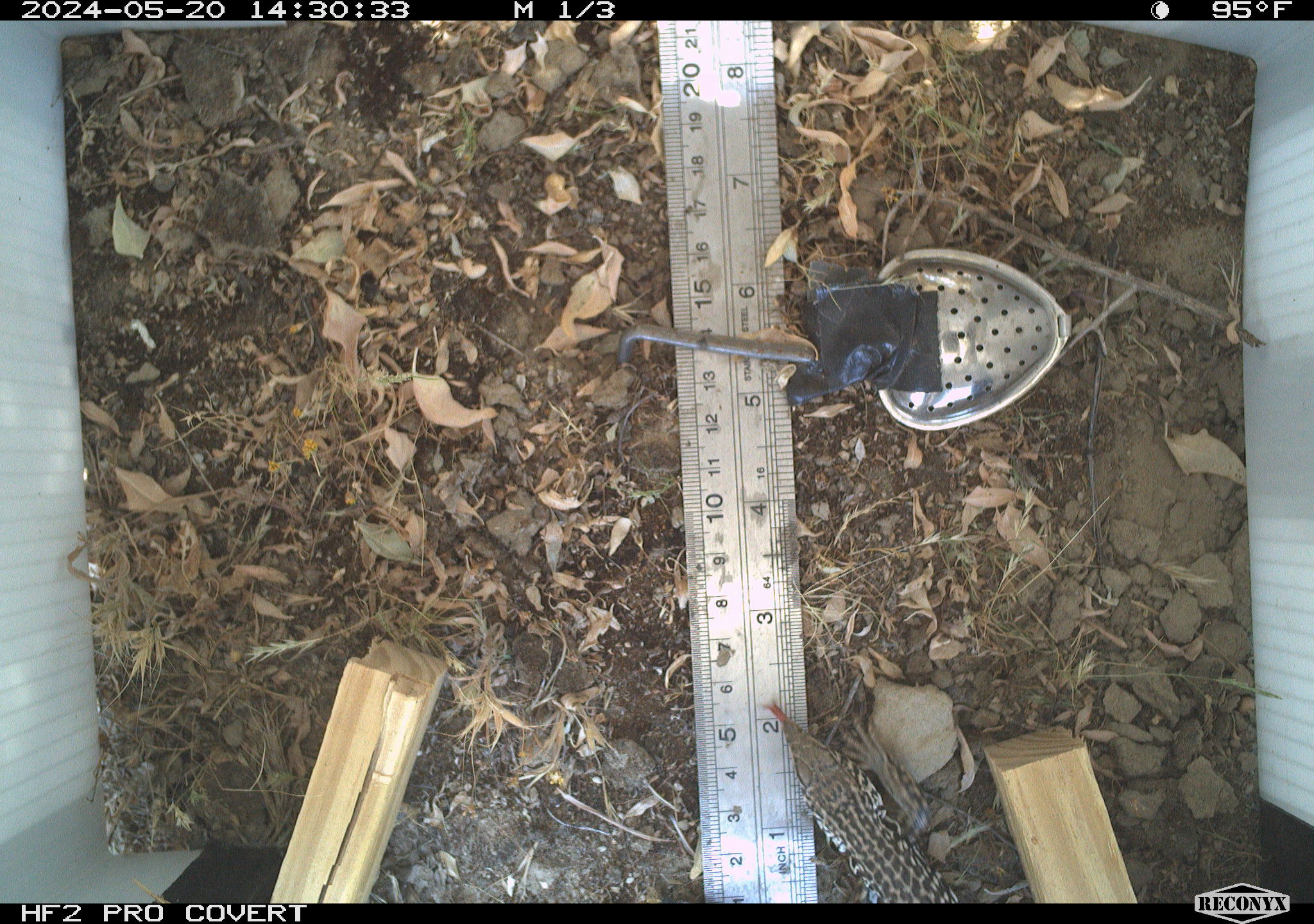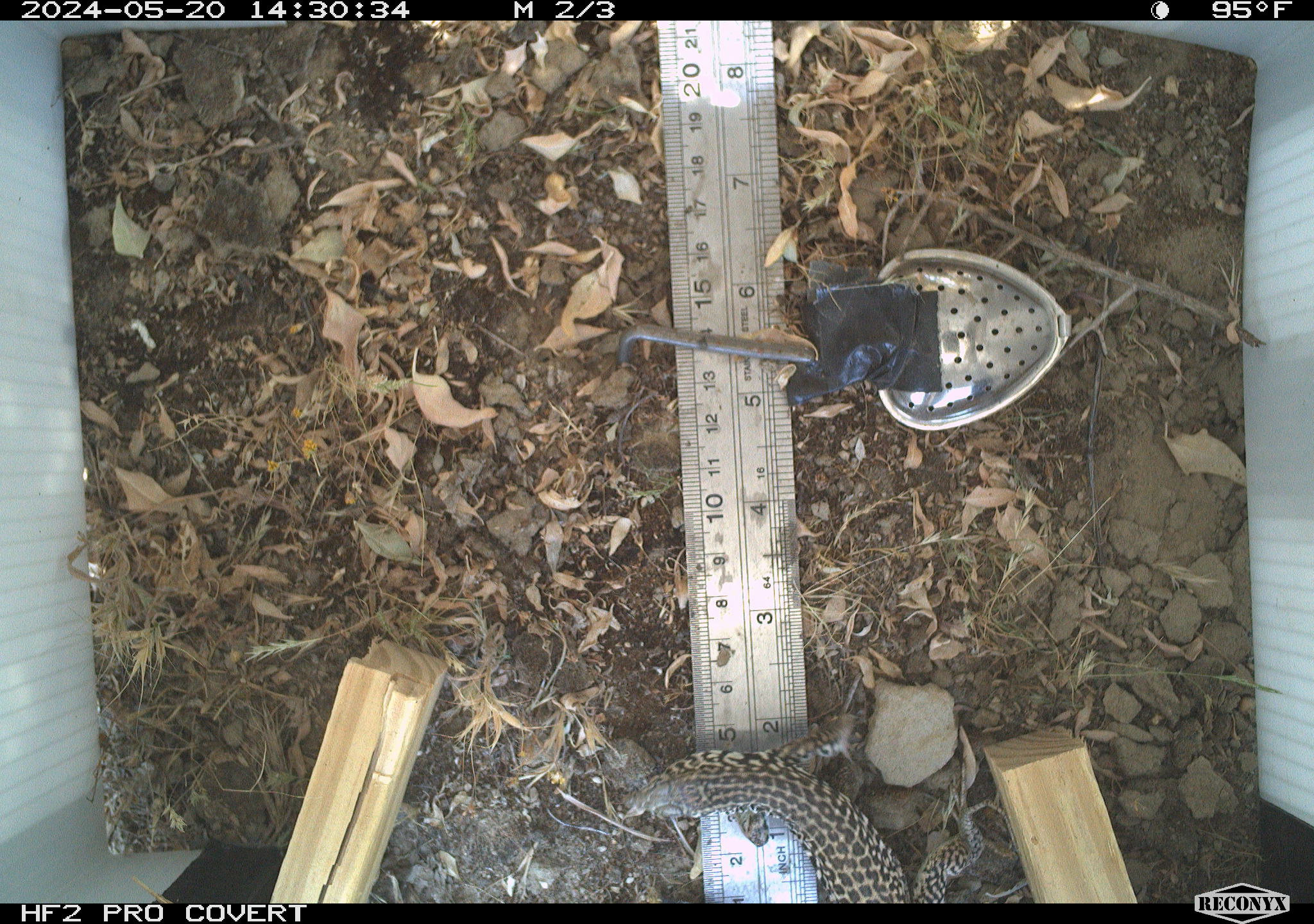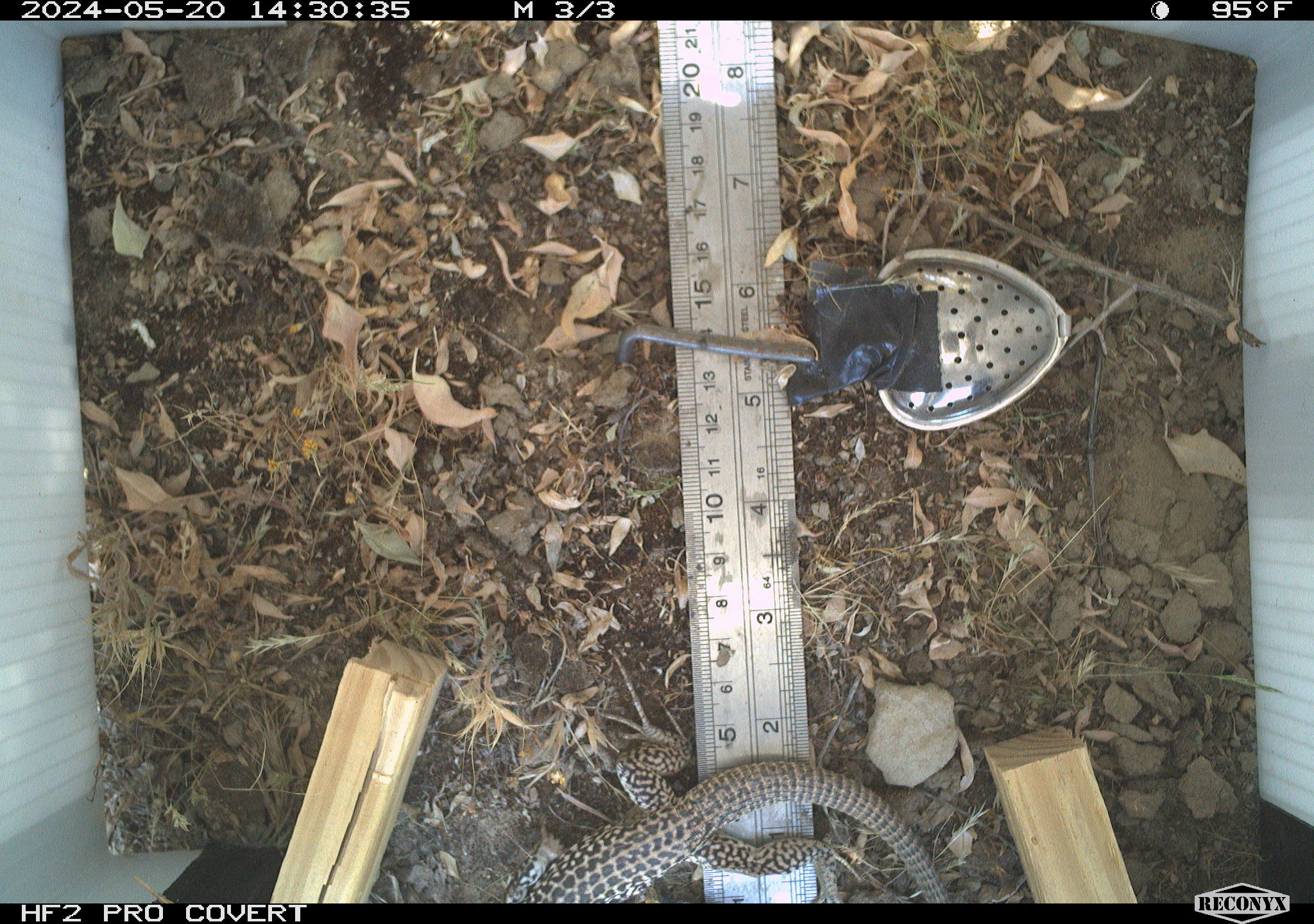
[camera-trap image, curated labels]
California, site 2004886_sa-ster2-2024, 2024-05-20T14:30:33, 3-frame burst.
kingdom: Animalia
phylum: Chordata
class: Reptilia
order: Squamata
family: Teiidae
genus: Aspidoscelis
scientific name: Aspidoscelis tigris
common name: western whiptail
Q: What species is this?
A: Western whiptail (Aspidoscelis tigris).